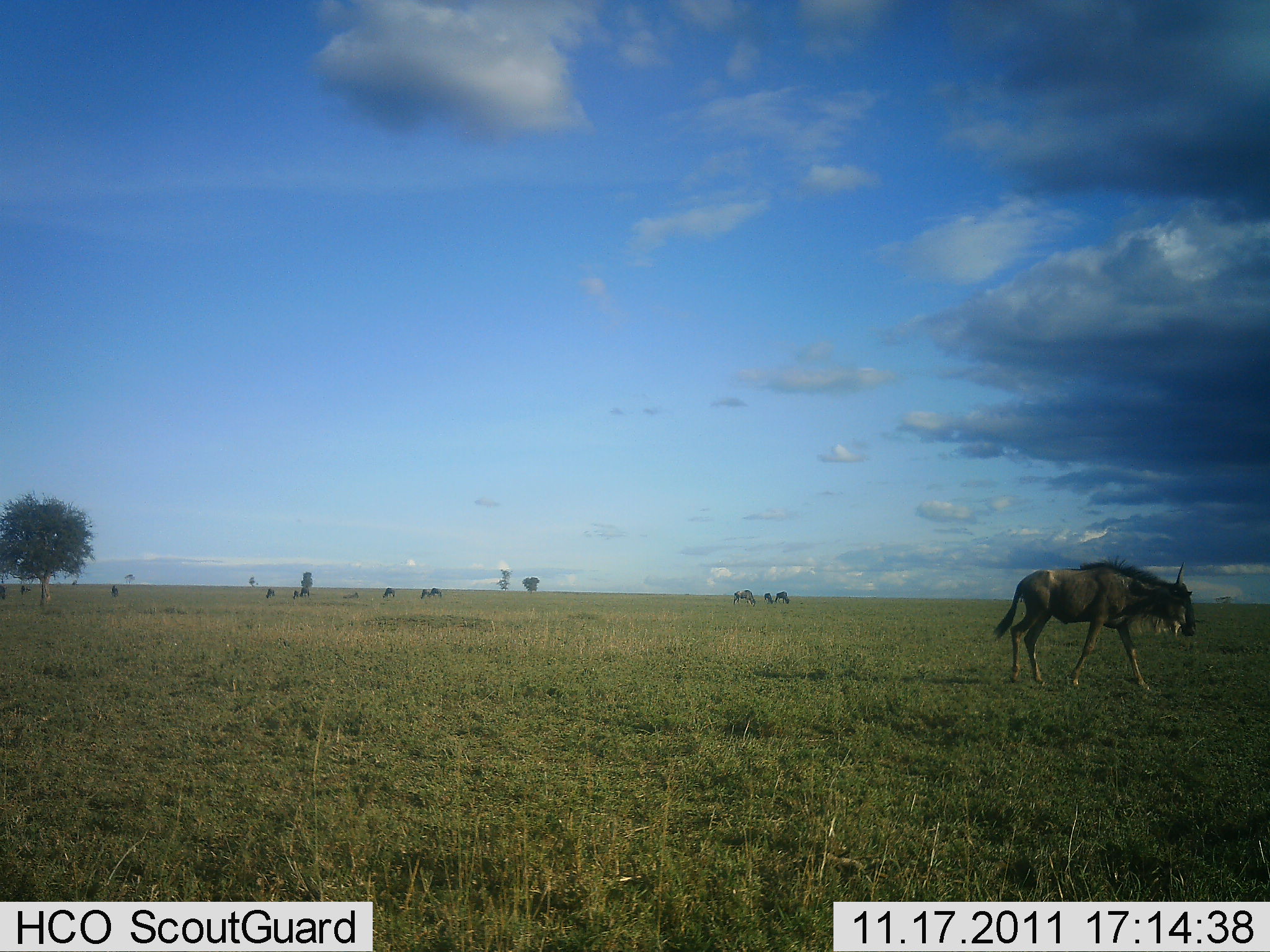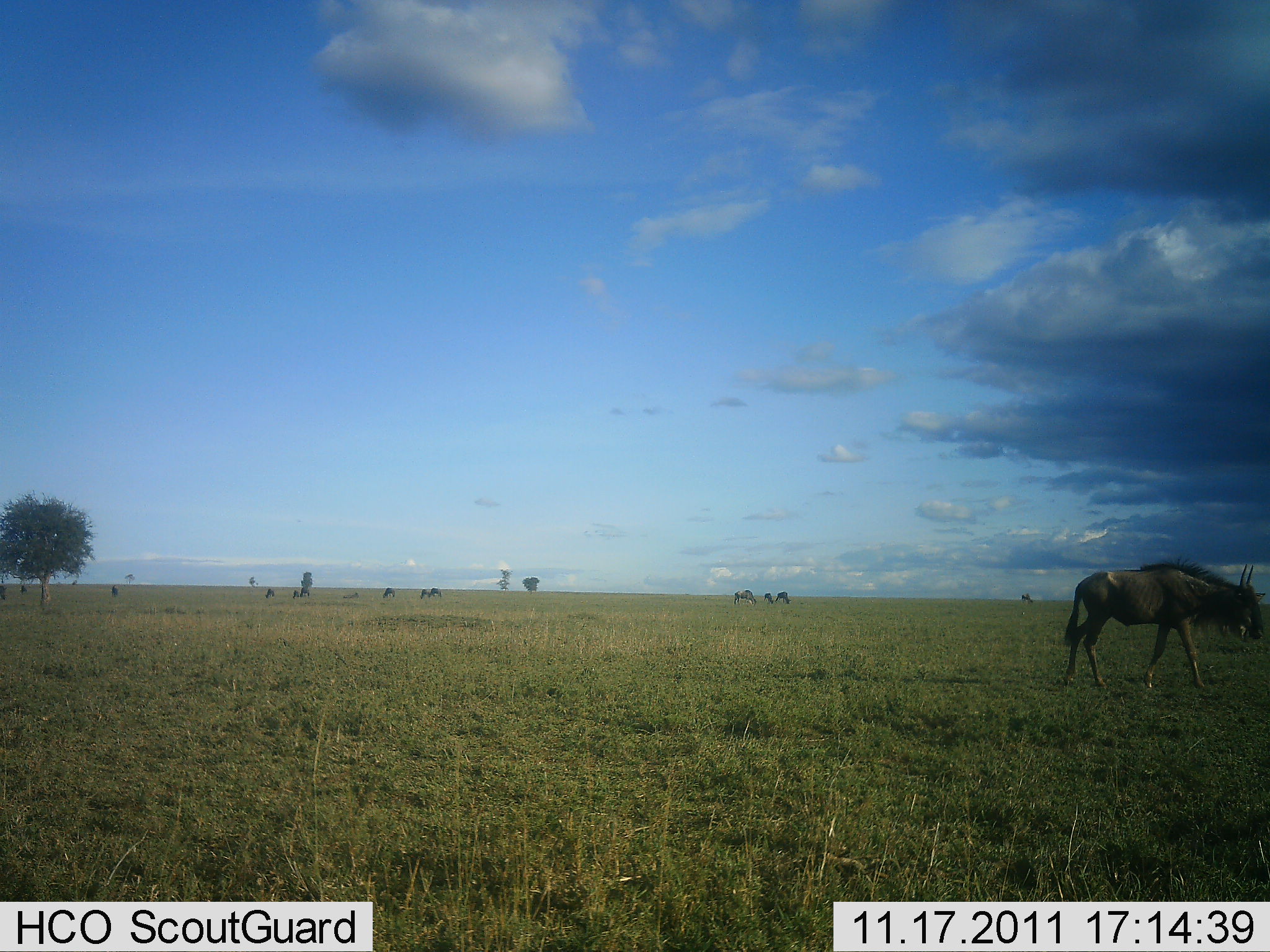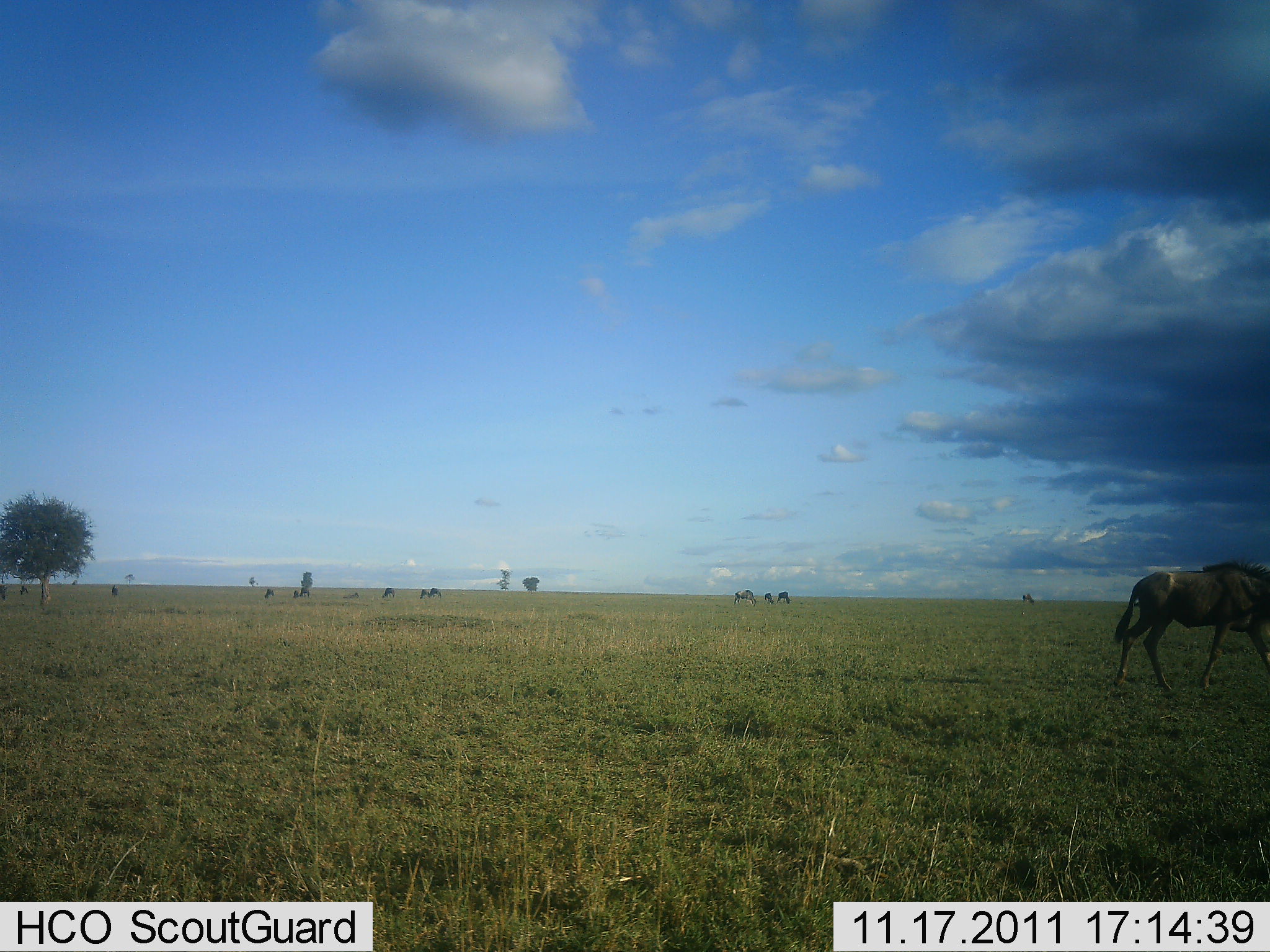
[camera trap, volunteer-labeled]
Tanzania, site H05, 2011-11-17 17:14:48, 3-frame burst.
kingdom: Animalia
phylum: Chordata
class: Mammalia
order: Artiodactyla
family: Bovidae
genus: Connochaetes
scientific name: Connochaetes taurinus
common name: blue wildebeest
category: wildebeest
Wildebeest (blue wildebeest) (Connochaetes taurinus), count 1. Behavior (volunteer vote fractions): standing 0%, resting 0%, moving 83%, interacting 0%. Young present (vote fraction): 0%. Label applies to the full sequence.